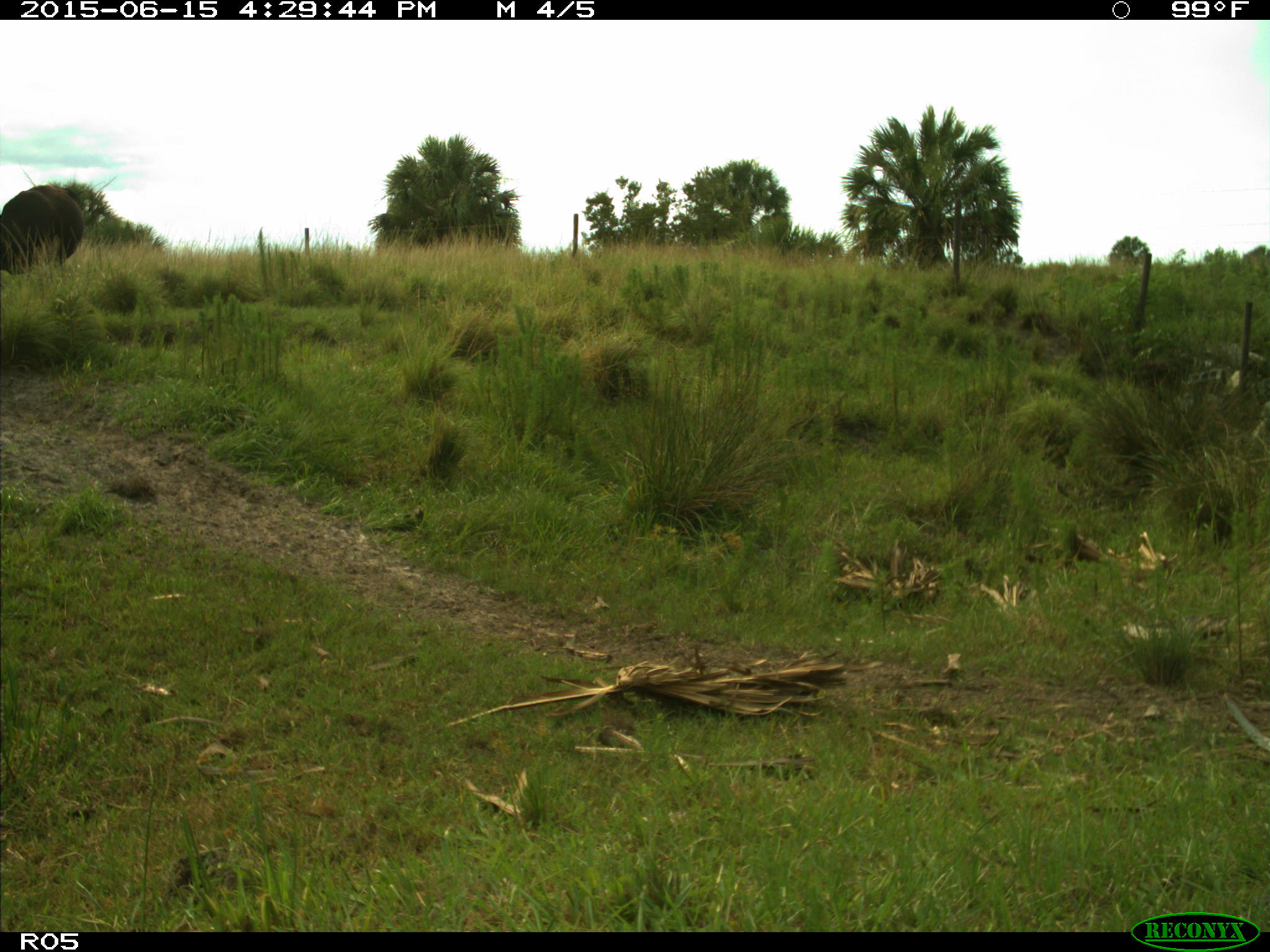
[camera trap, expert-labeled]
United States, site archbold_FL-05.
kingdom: Animalia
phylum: Chordata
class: Mammalia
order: Artiodactyla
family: Bovidae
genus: Bos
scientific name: Bos taurus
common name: domestic cow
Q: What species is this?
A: Bos taurus (domestic cow).